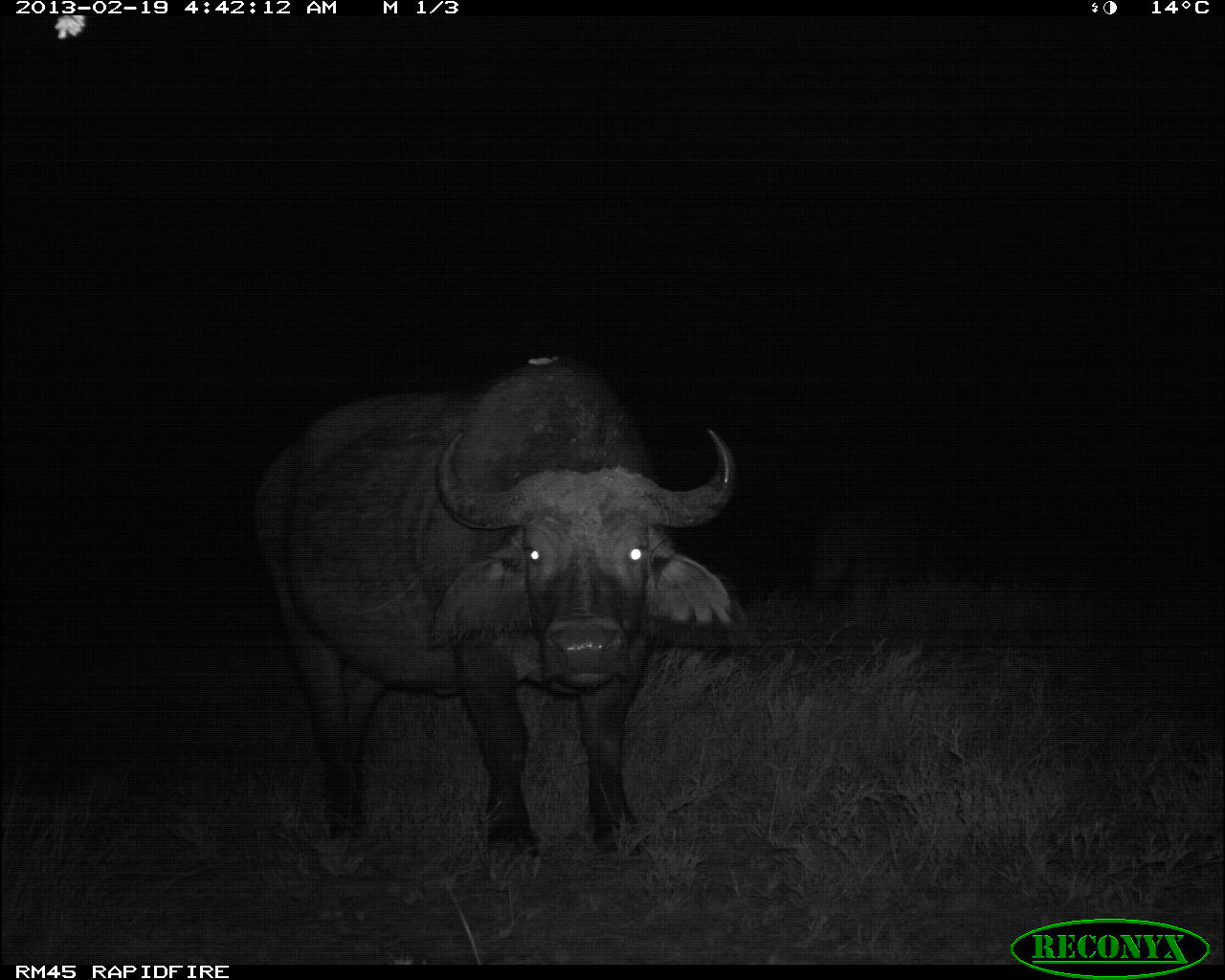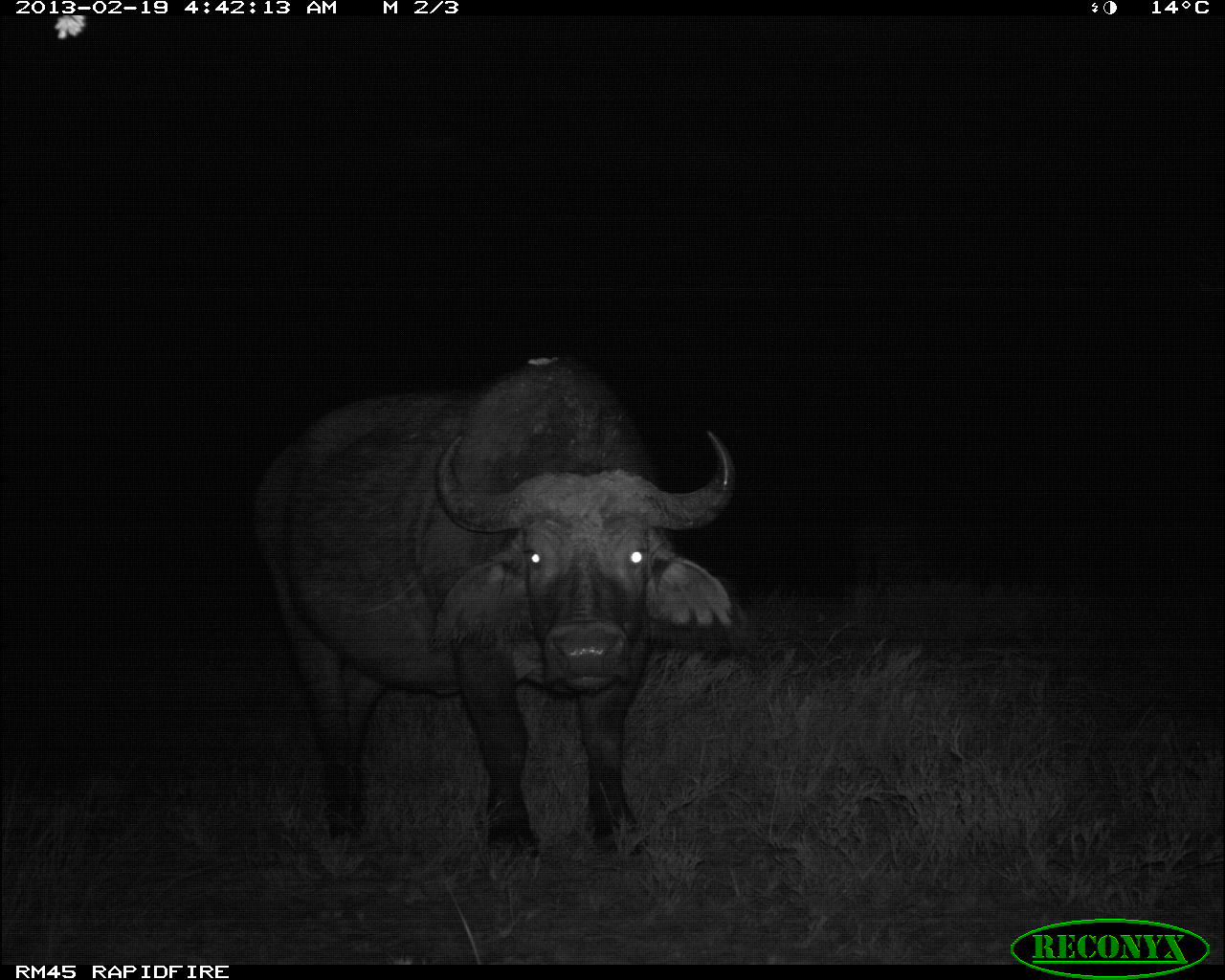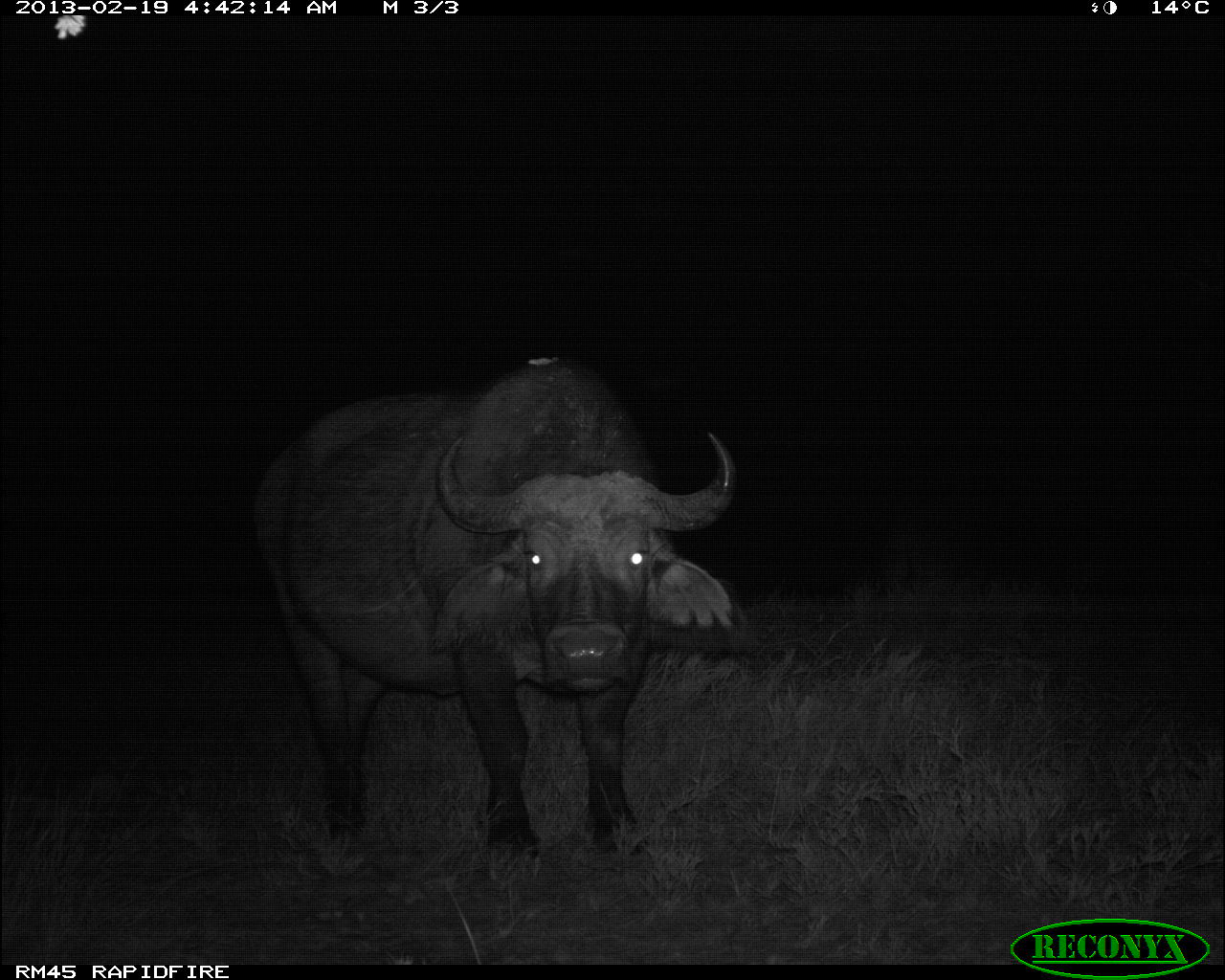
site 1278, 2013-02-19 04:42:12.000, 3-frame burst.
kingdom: Animalia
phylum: Chordata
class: Mammalia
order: Artiodactyla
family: Bovidae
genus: Syncerus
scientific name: Syncerus caffer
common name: african buffalo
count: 2